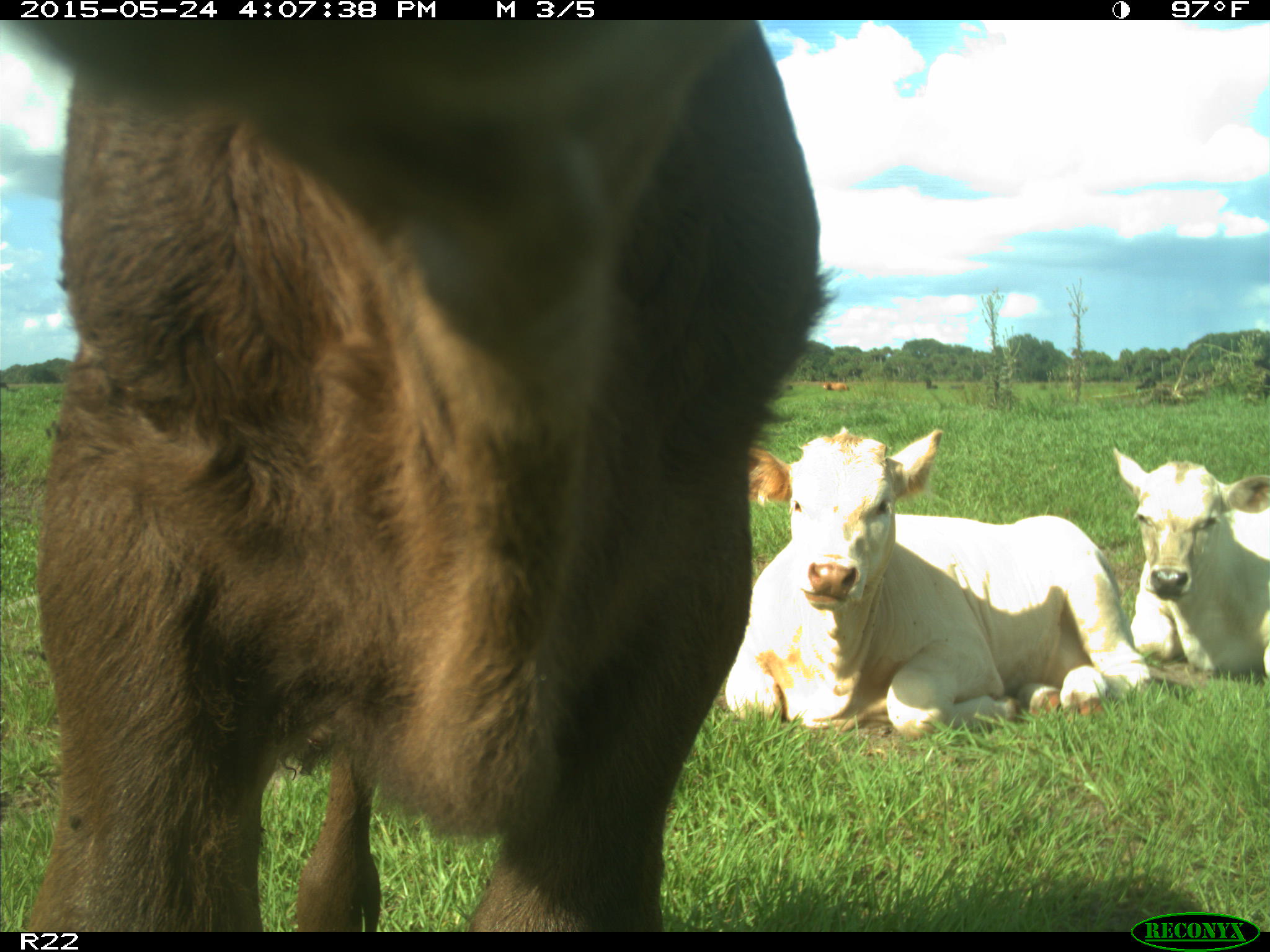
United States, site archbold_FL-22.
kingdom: Animalia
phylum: Chordata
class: Mammalia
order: Artiodactyla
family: Bovidae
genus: Bos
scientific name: Bos taurus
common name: domestic cow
Bos taurus (domestic cow).